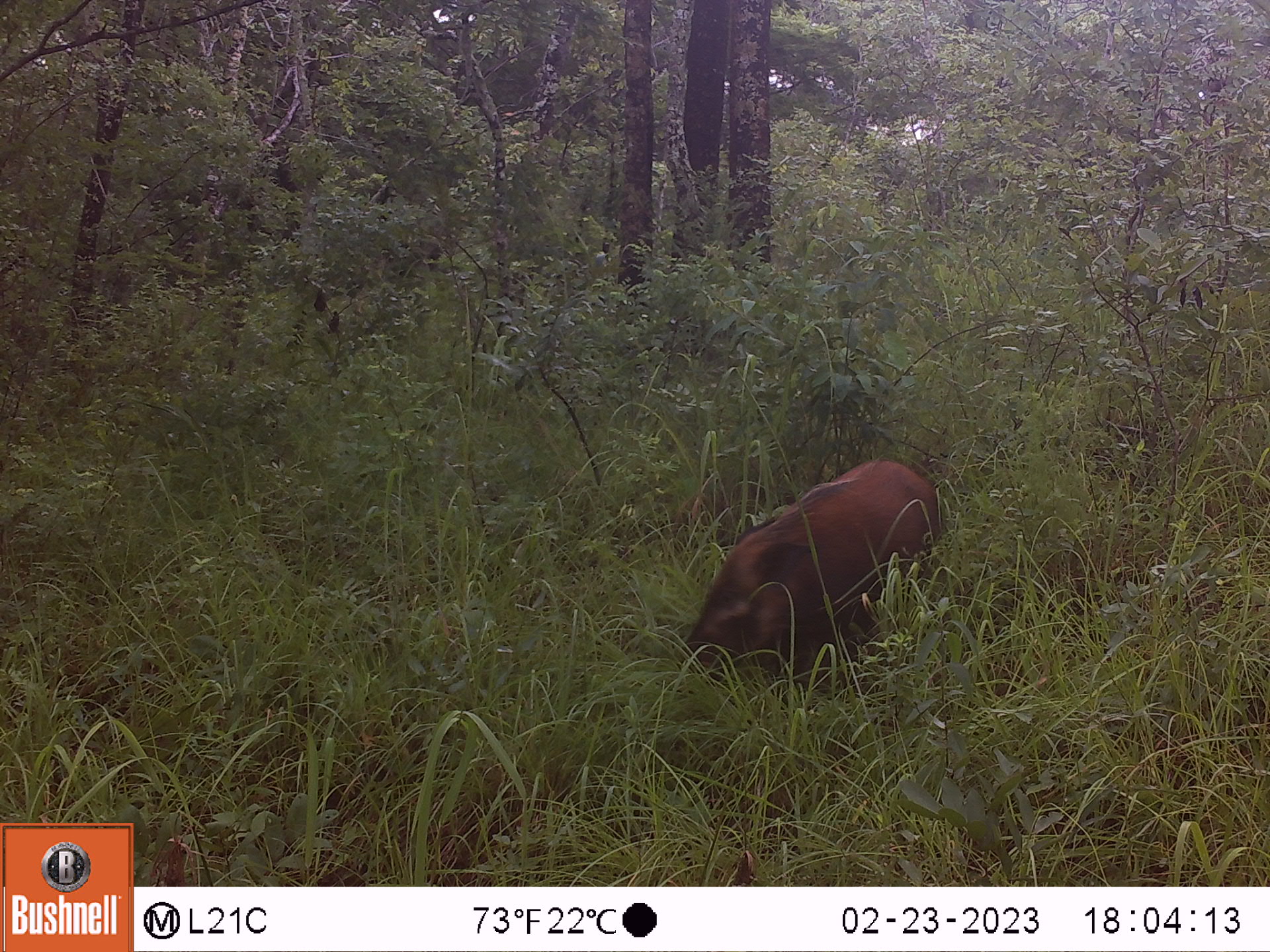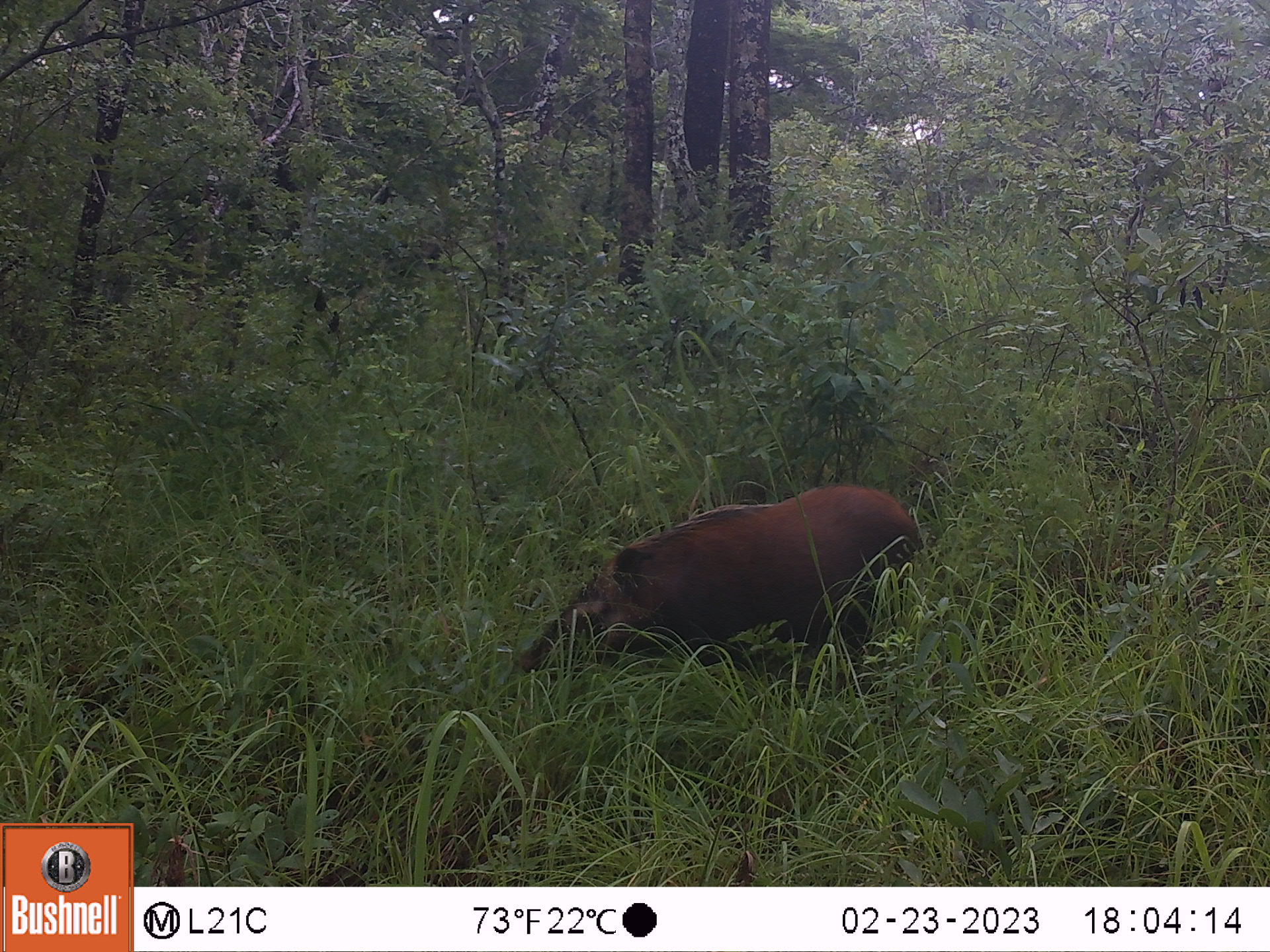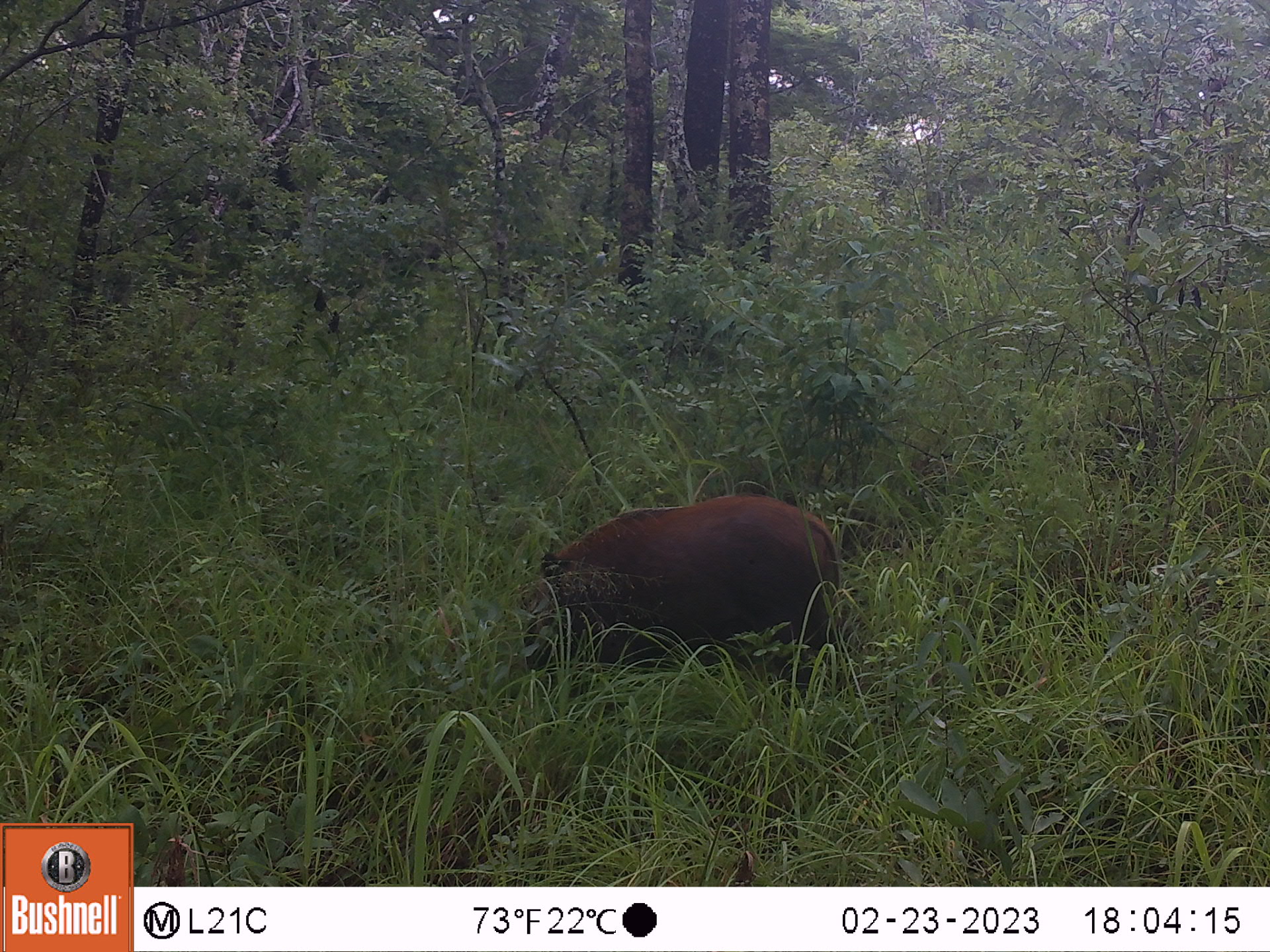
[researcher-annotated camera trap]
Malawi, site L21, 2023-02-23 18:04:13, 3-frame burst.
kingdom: Animalia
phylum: Chordata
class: Mammalia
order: Artiodactyla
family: Suidae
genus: Potamochoerus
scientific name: Potamochoerus larvatus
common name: bushpig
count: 1